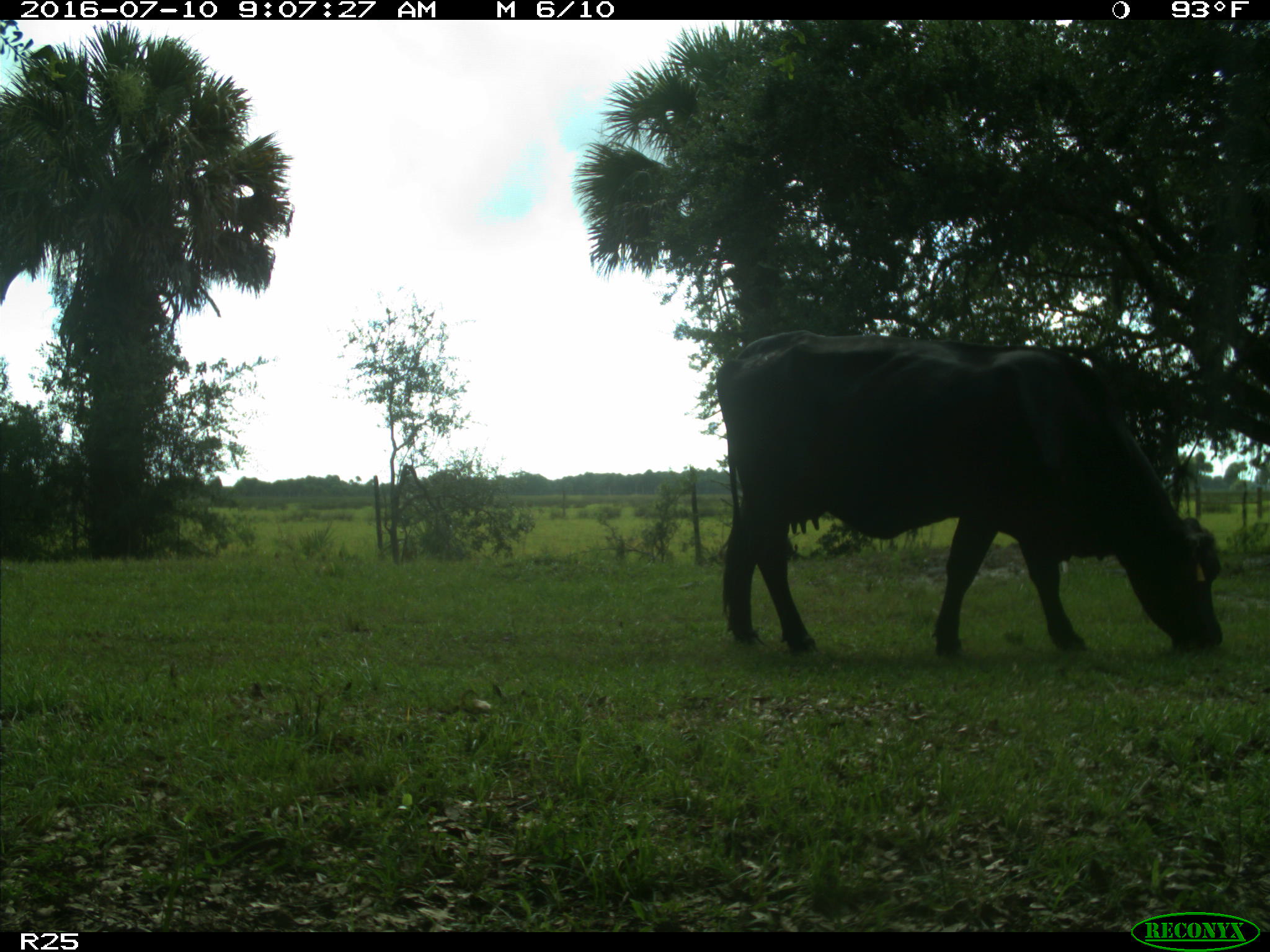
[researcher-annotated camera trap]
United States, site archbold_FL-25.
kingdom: Animalia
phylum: Chordata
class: Mammalia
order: Artiodactyla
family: Bovidae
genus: Bos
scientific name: Bos taurus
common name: domestic cow